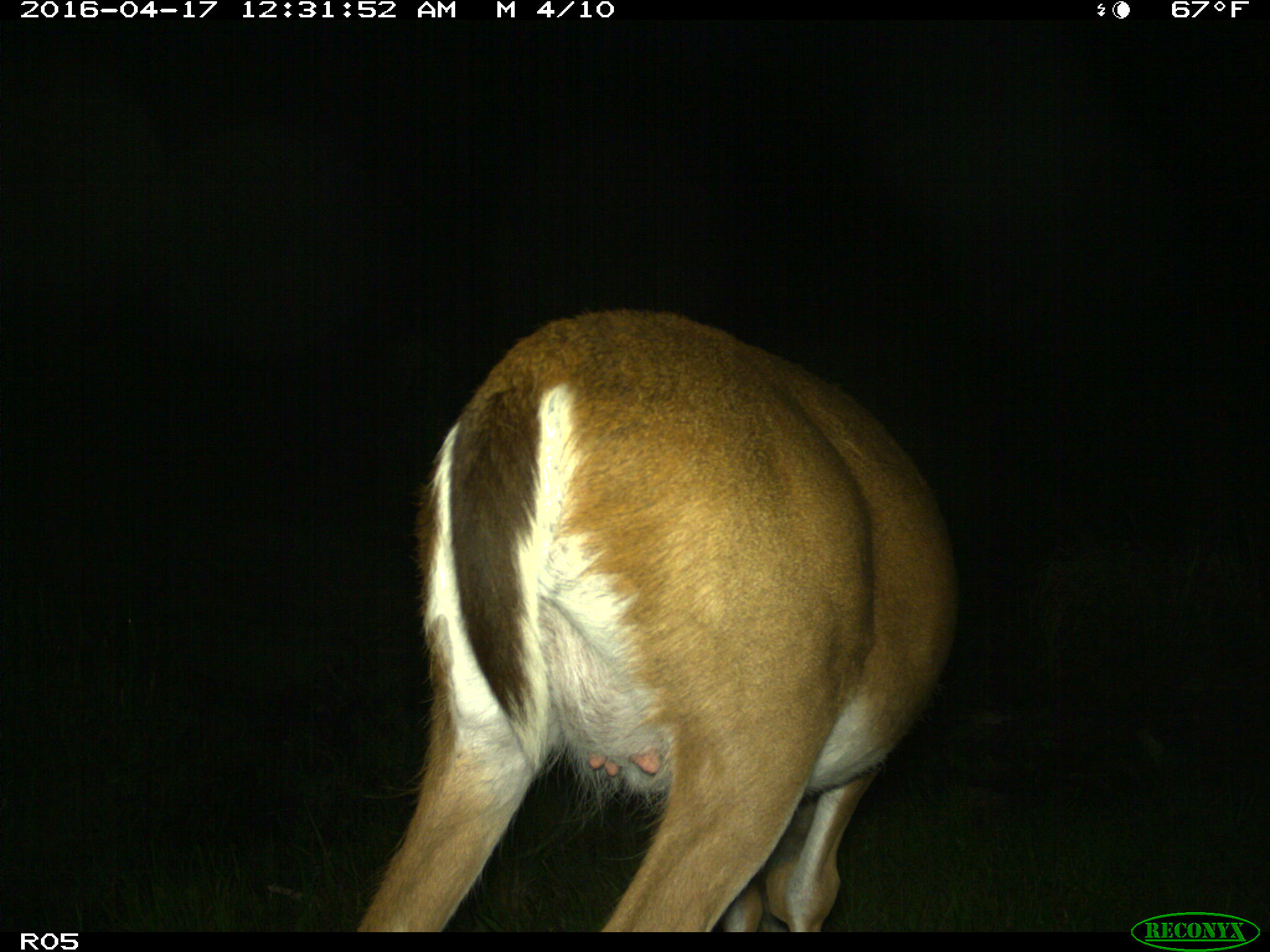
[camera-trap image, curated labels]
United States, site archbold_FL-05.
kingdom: Animalia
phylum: Chordata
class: Mammalia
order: Artiodactyla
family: Cervidae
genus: Odocoileus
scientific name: Odocoileus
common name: deer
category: unidentified deer